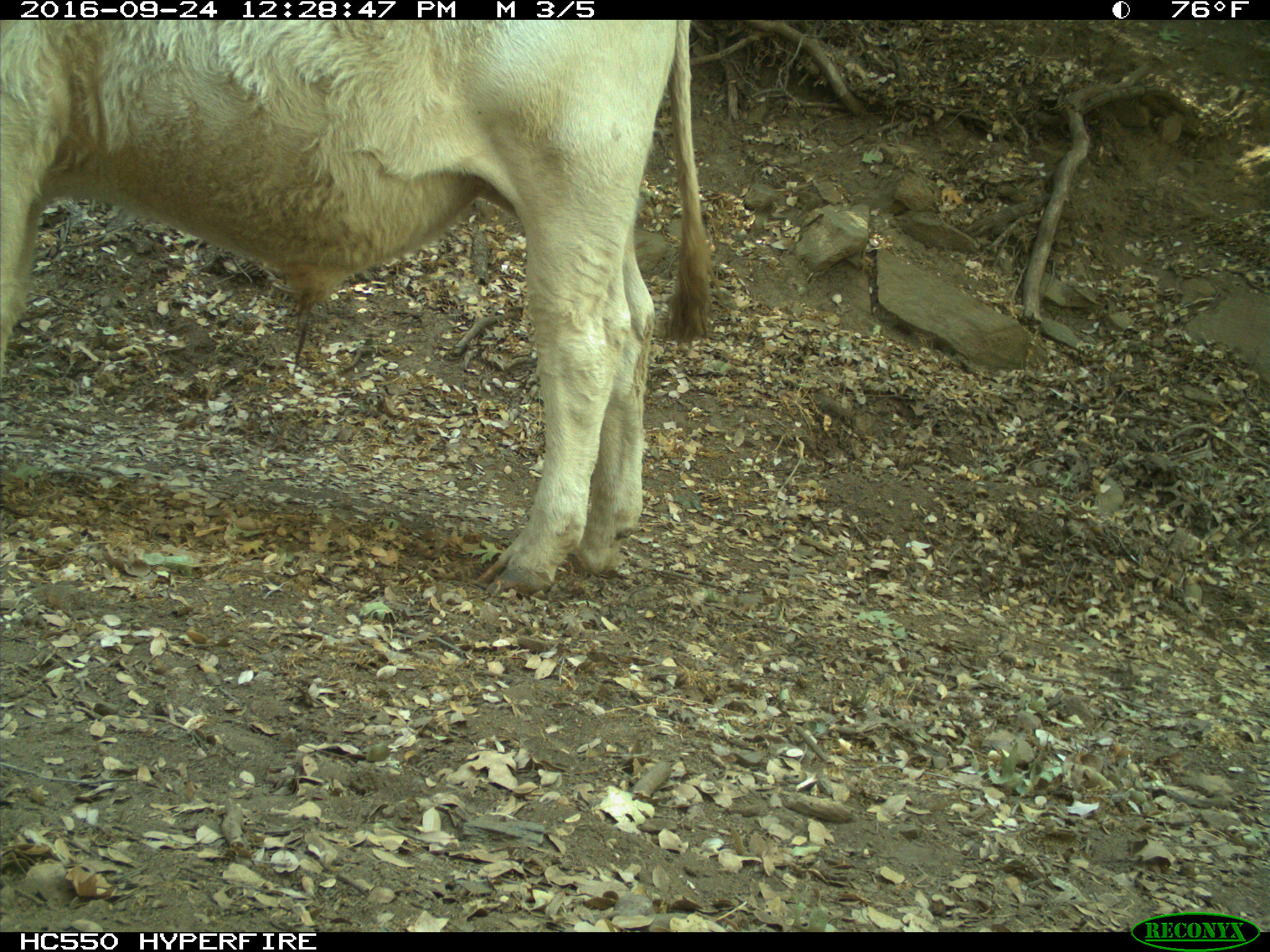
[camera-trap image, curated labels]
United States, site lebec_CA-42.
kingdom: Animalia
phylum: Chordata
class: Mammalia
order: Artiodactyla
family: Bovidae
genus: Bos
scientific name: Bos taurus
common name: domestic cow